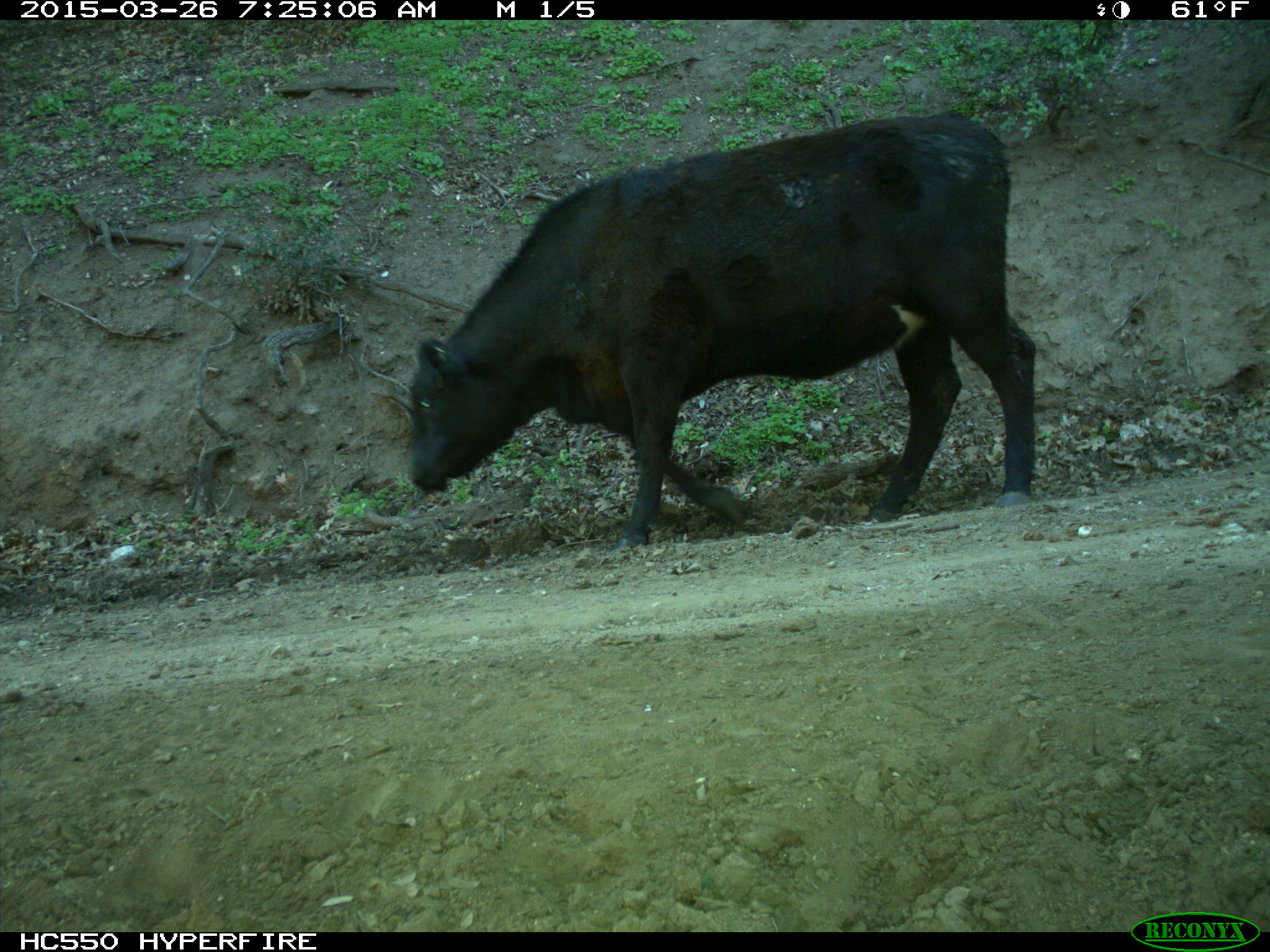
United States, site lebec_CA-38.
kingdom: Animalia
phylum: Chordata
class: Mammalia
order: Artiodactyla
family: Bovidae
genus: Bos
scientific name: Bos taurus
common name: domestic cow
Bos taurus (domestic cow).